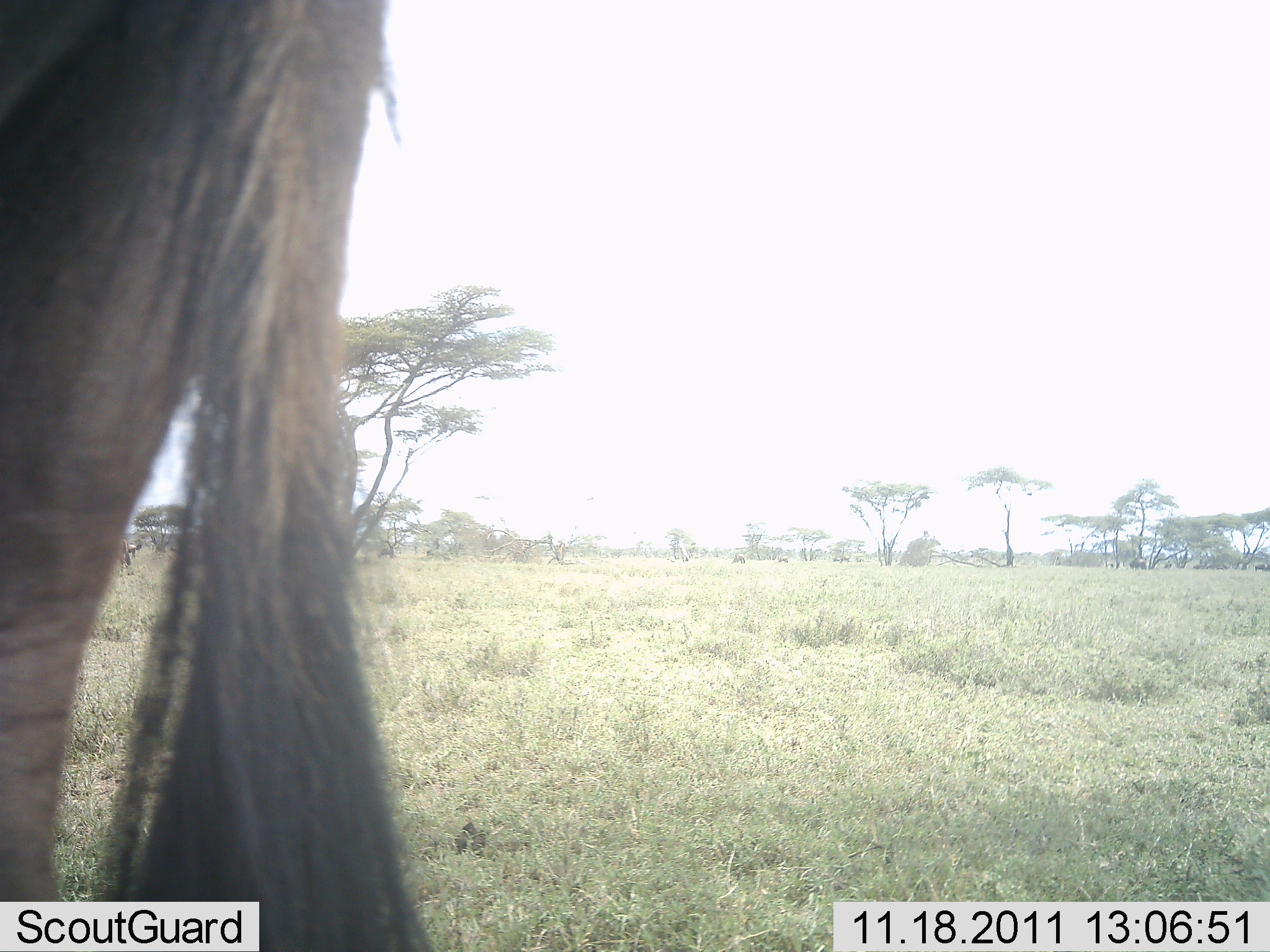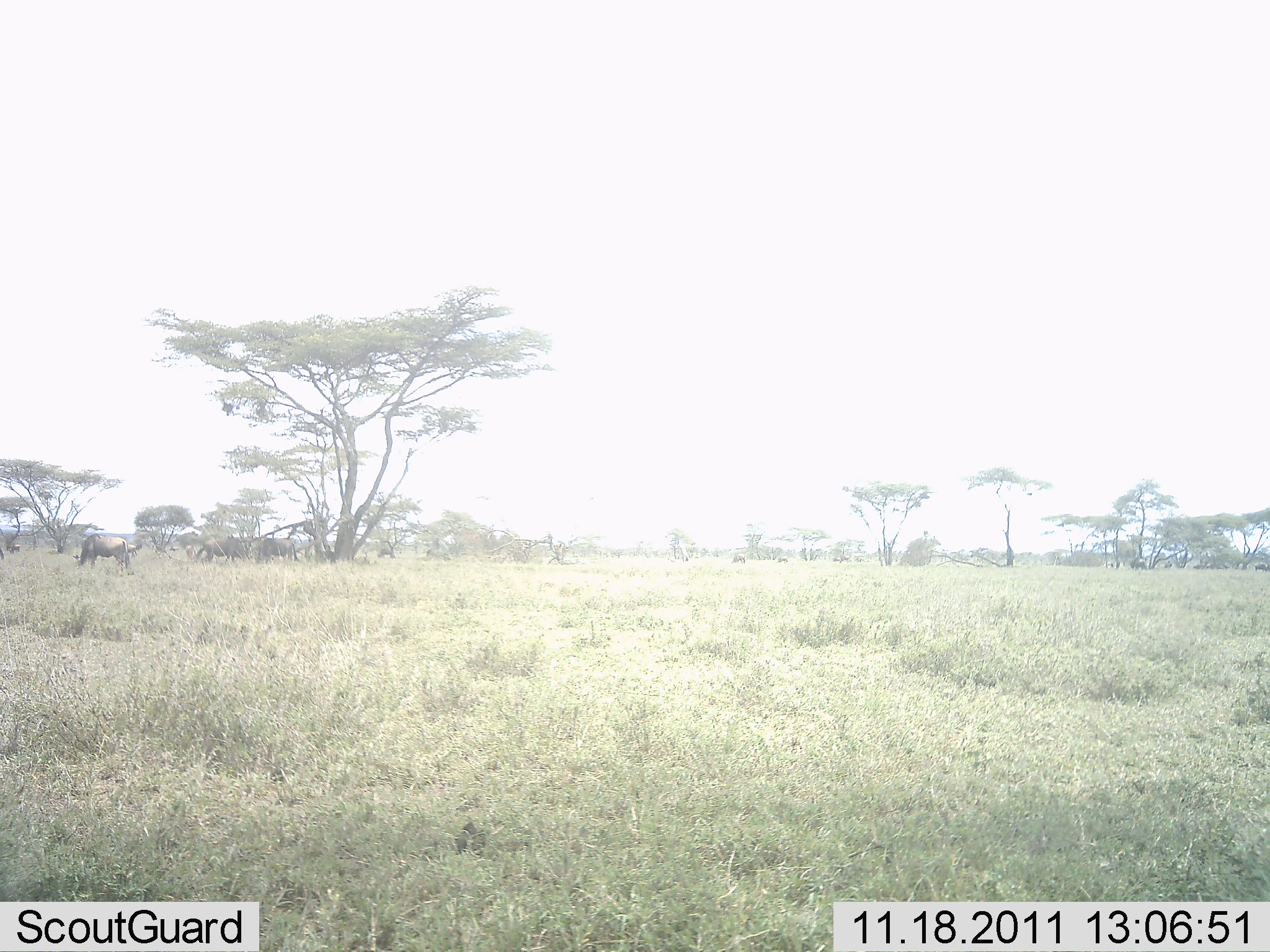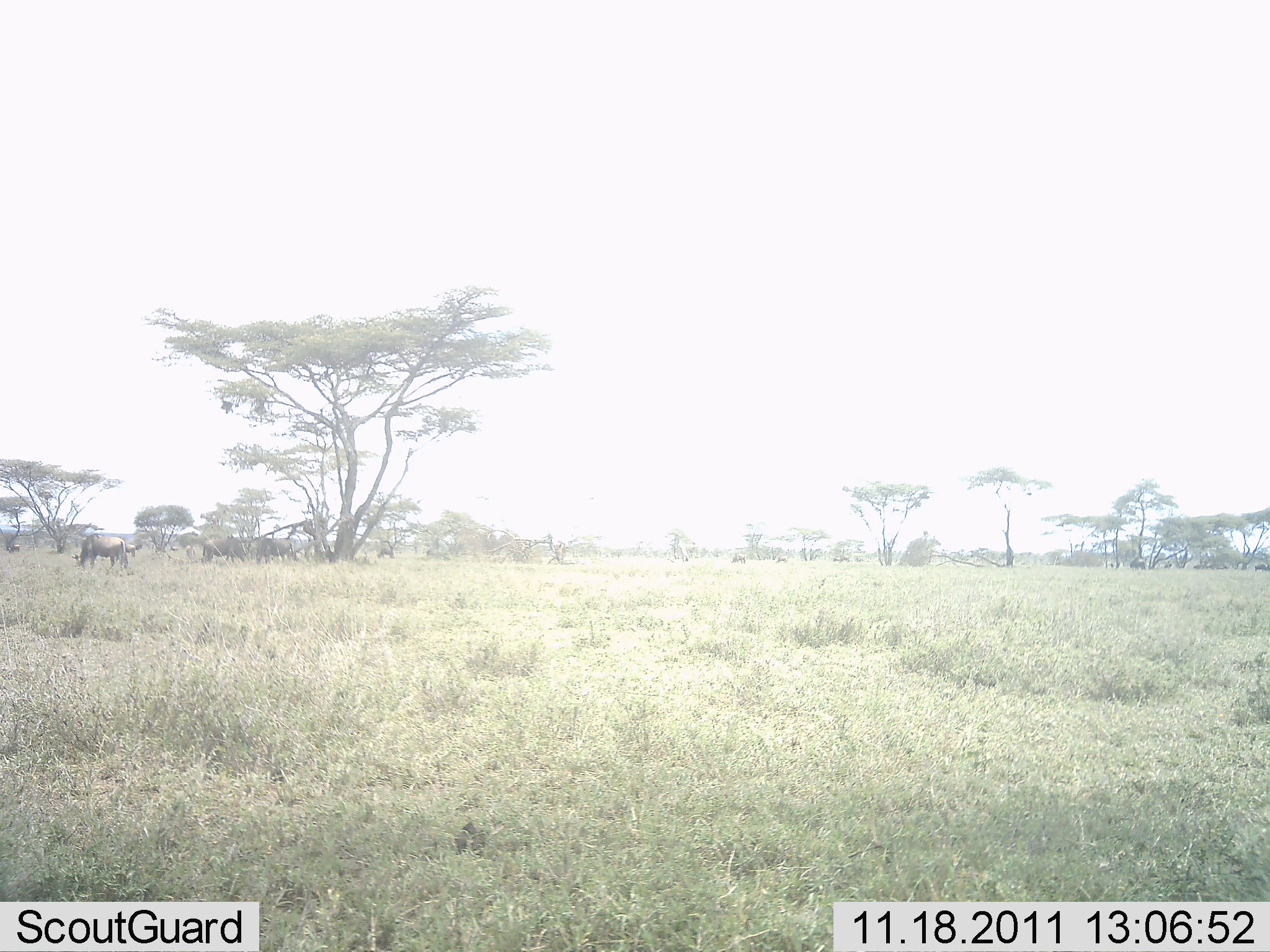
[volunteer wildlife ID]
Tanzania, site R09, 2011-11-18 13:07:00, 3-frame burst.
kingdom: Animalia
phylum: Chordata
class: Mammalia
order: Artiodactyla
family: Bovidae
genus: Connochaetes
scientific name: Connochaetes taurinus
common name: blue wildebeest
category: wildebeest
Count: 4.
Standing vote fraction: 42%.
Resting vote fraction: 0%.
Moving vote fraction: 50%.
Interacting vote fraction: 0%.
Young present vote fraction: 0%.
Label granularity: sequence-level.